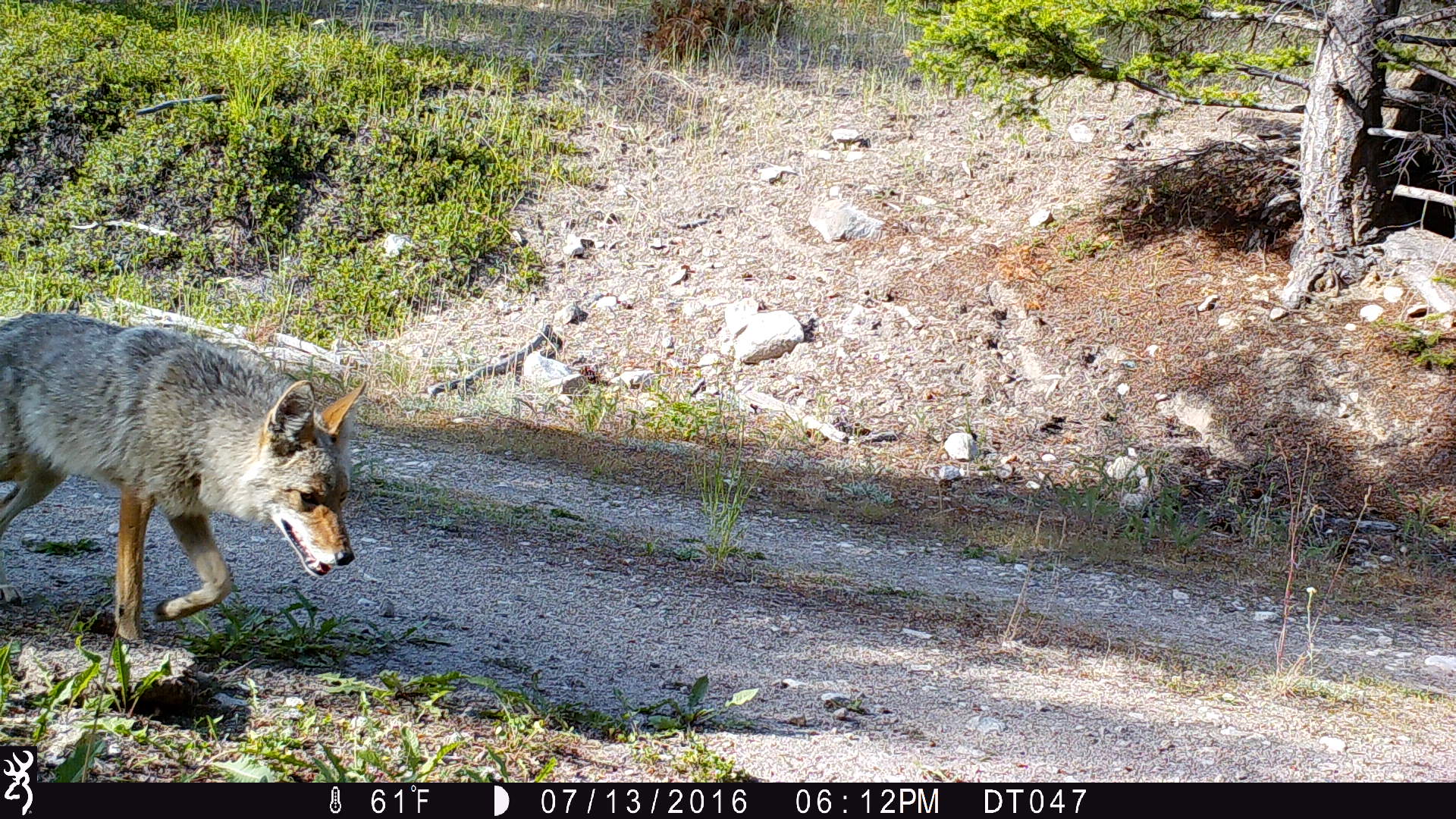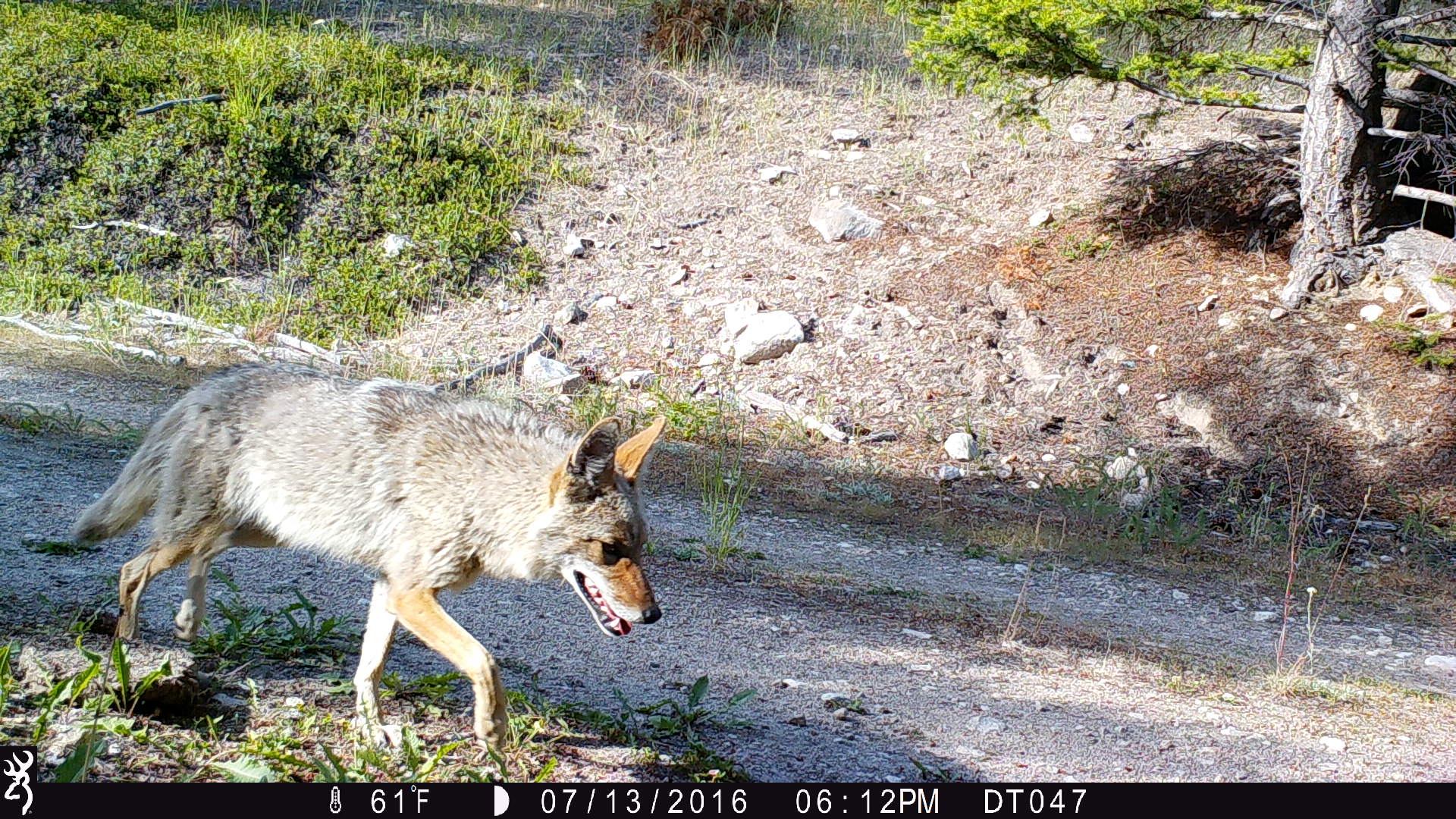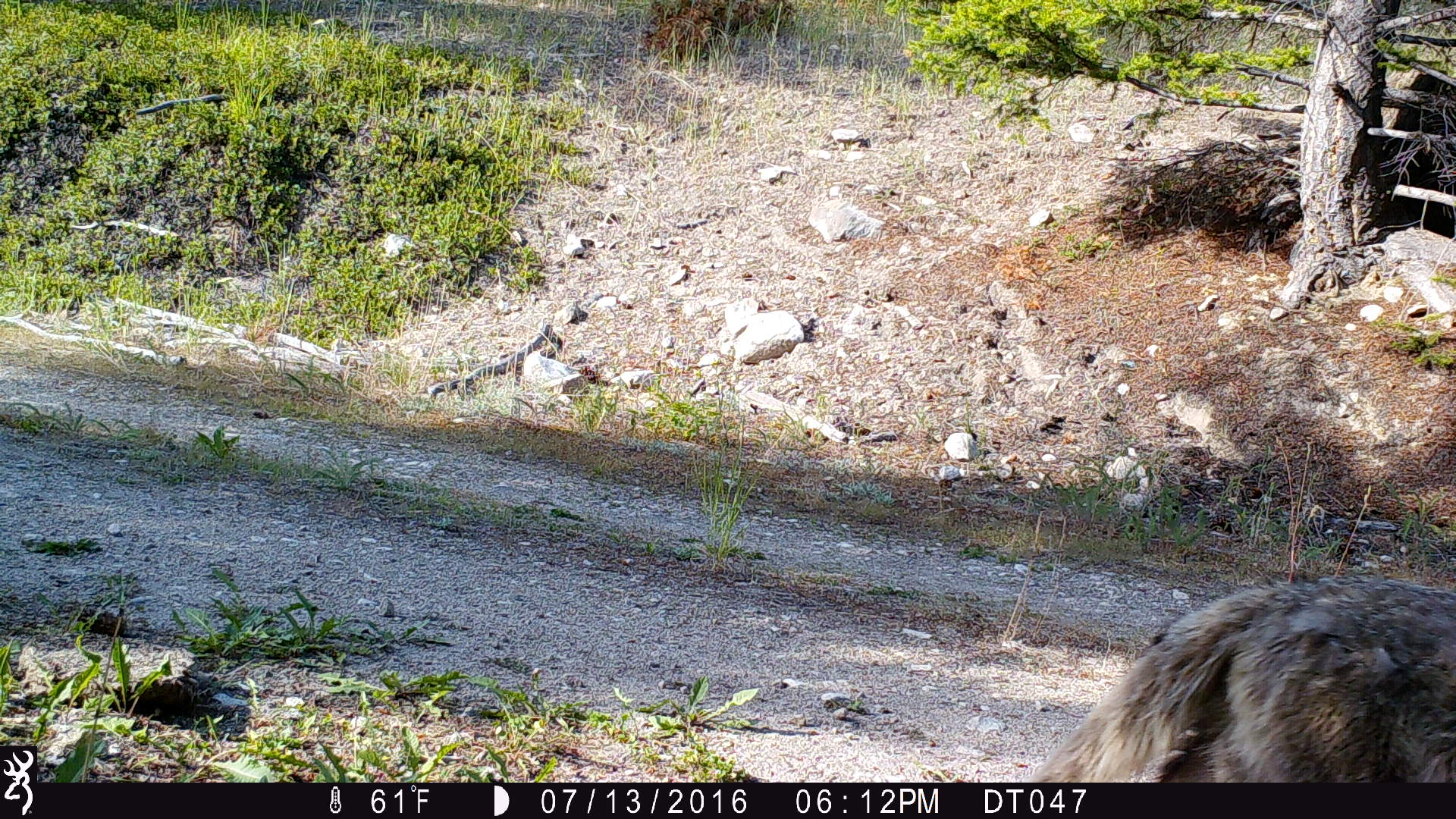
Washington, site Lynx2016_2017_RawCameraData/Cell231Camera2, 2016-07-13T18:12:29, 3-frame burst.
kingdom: Animalia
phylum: Chordata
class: Mammalia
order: Carnivora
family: Canidae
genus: Canis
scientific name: Canis latrans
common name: coyote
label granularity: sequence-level